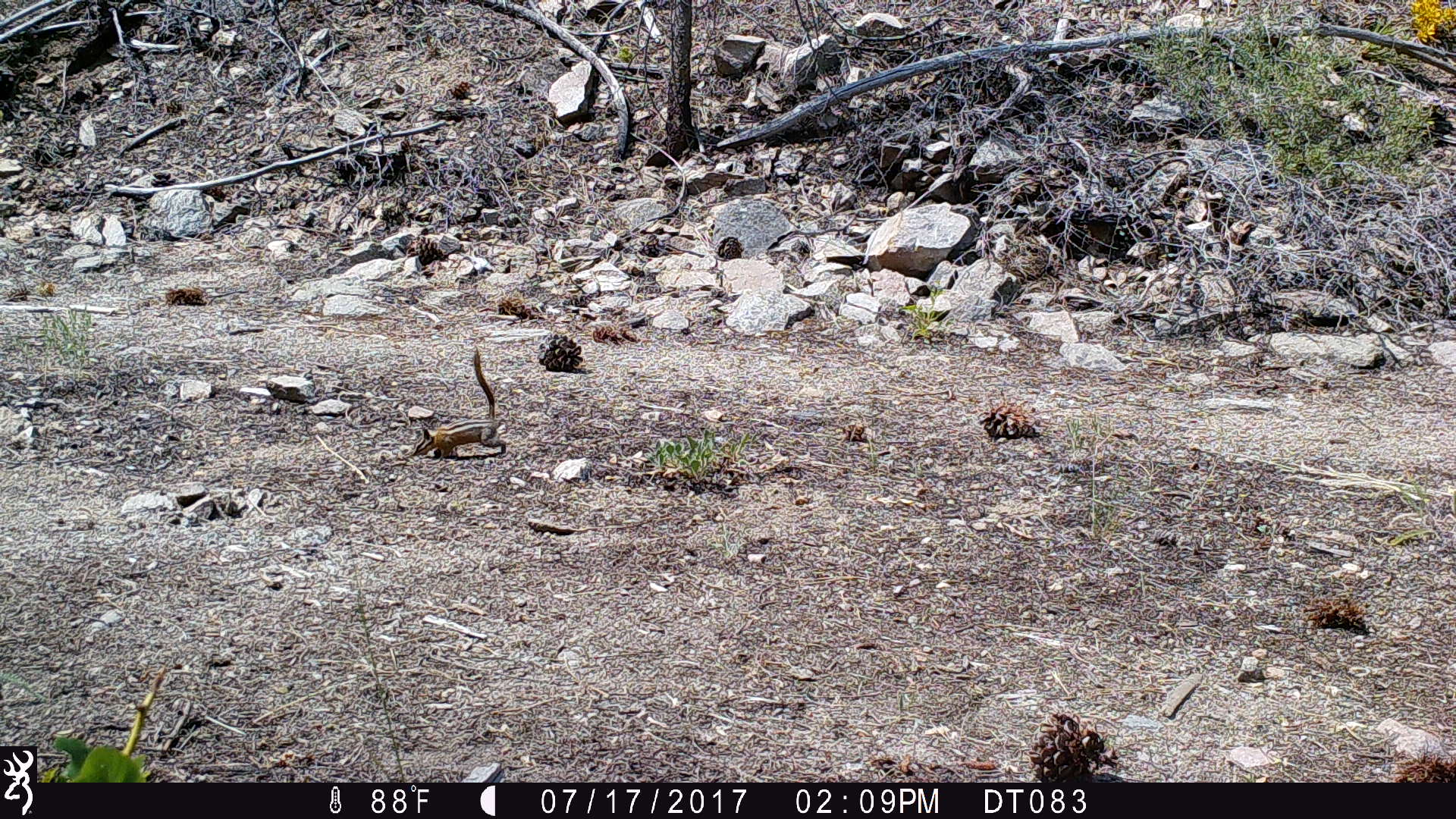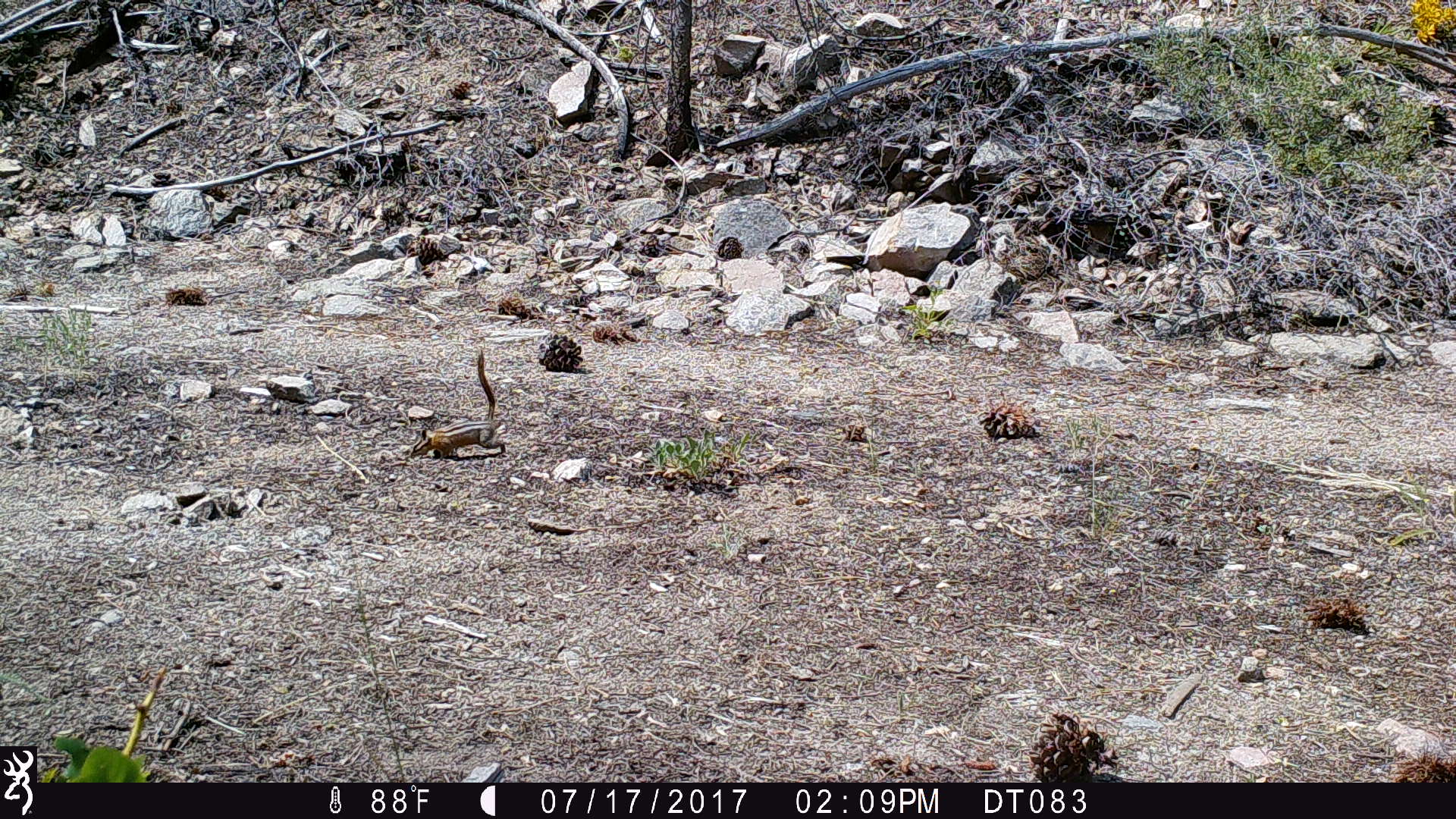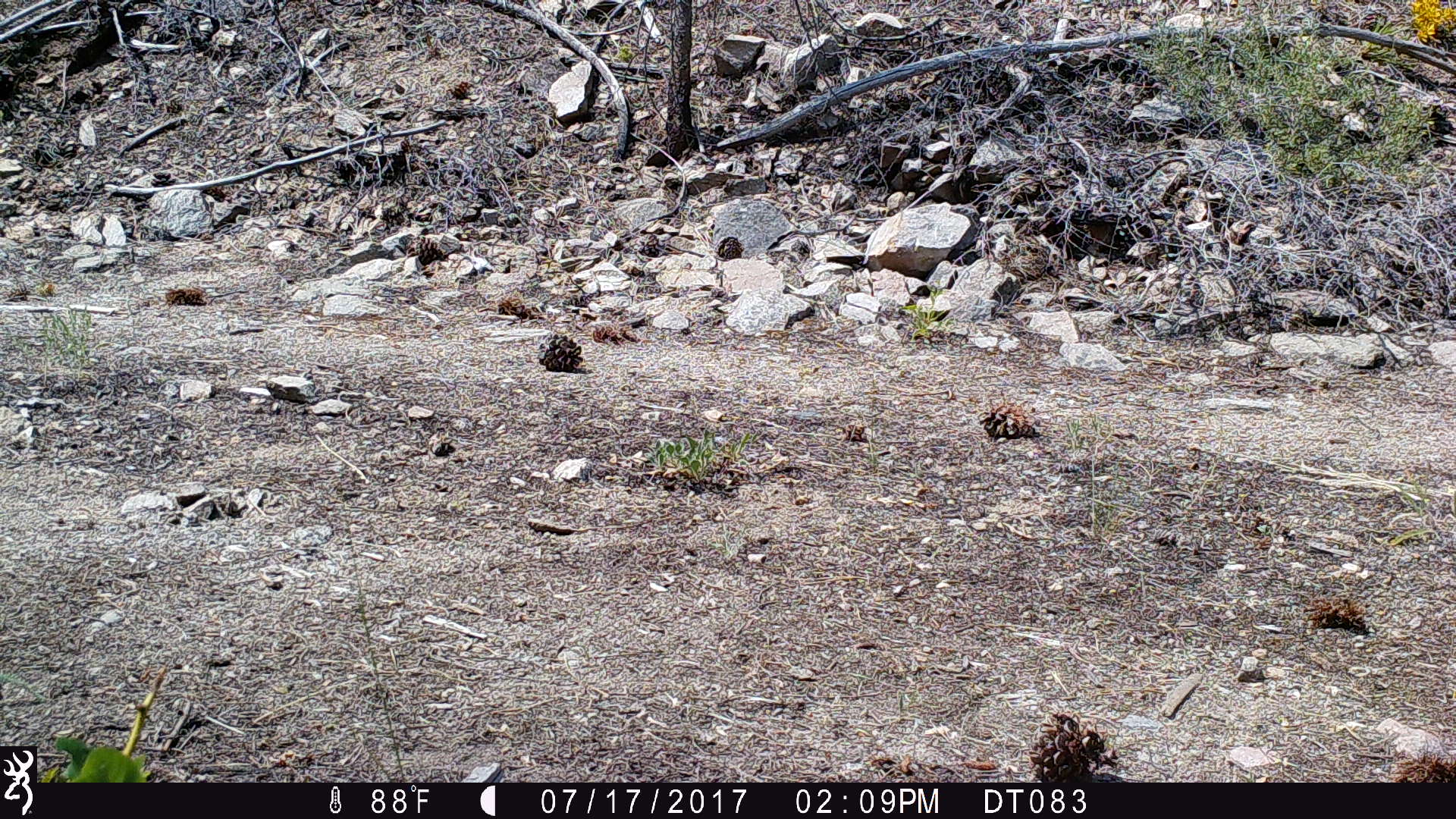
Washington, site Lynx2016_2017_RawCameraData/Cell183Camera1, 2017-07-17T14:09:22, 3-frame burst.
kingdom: Animalia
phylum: Chordata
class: Mammalia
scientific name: Mammalia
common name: small mammal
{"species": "small mammal (Mammalia)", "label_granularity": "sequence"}